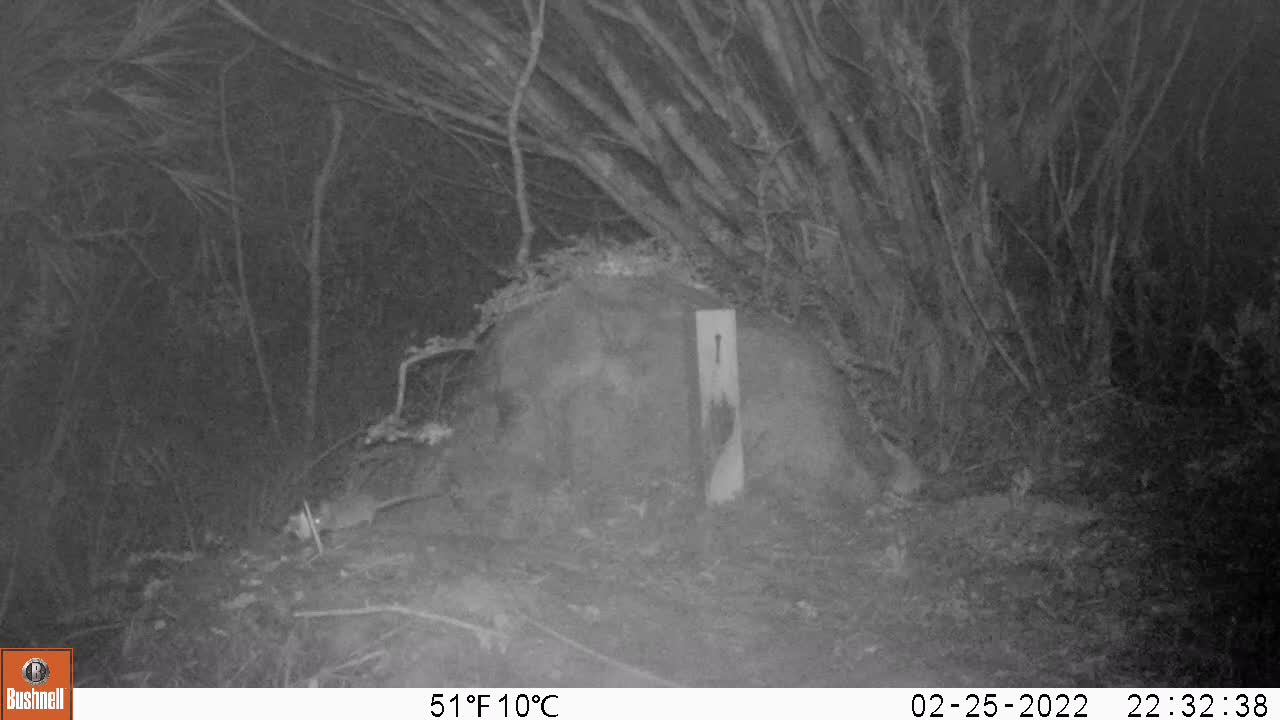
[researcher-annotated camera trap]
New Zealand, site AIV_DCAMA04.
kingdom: Animalia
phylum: Chordata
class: Mammalia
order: Rodentia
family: Muridae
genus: Mus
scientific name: Mus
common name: mouse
Mouse (Mus).